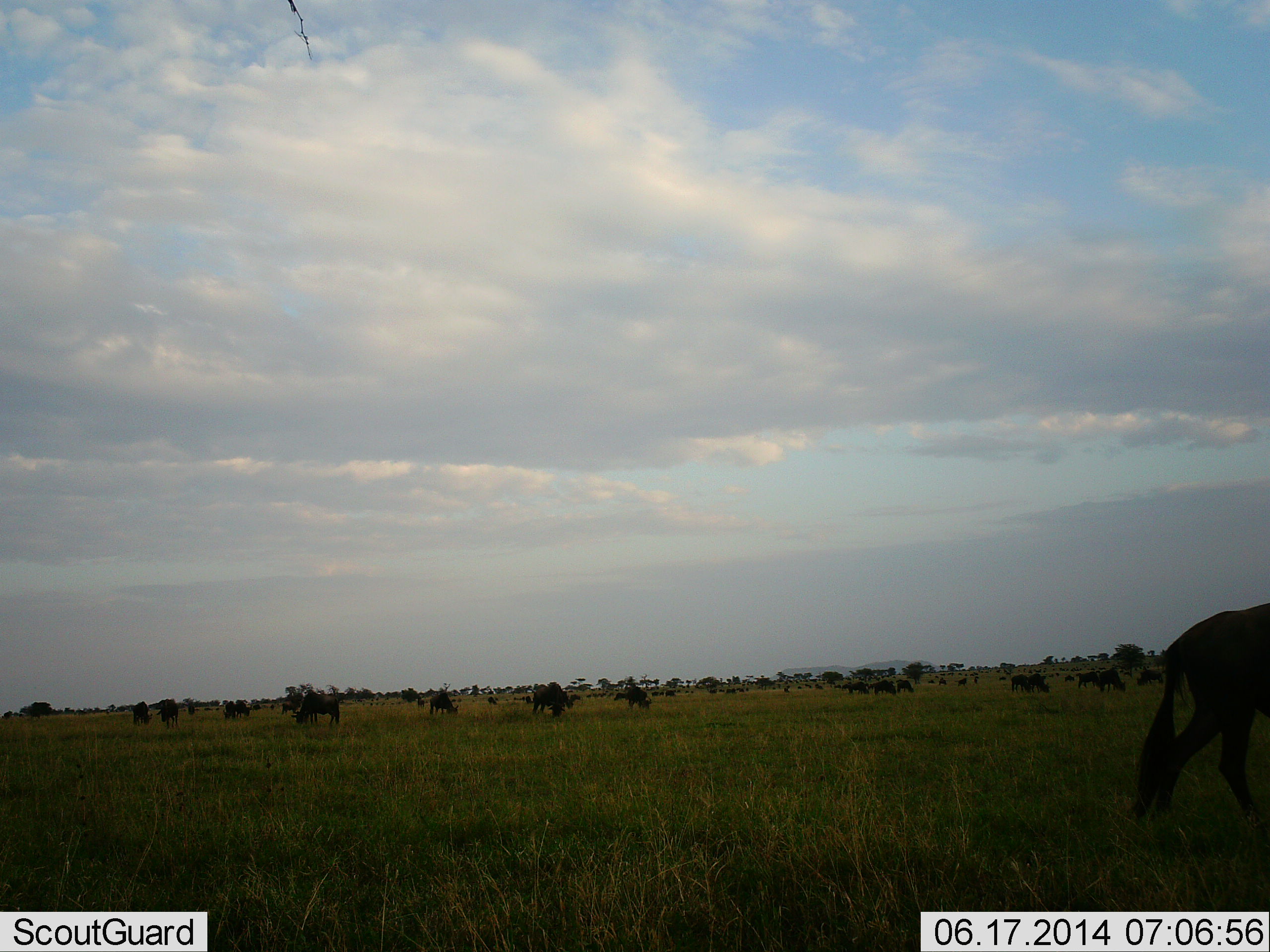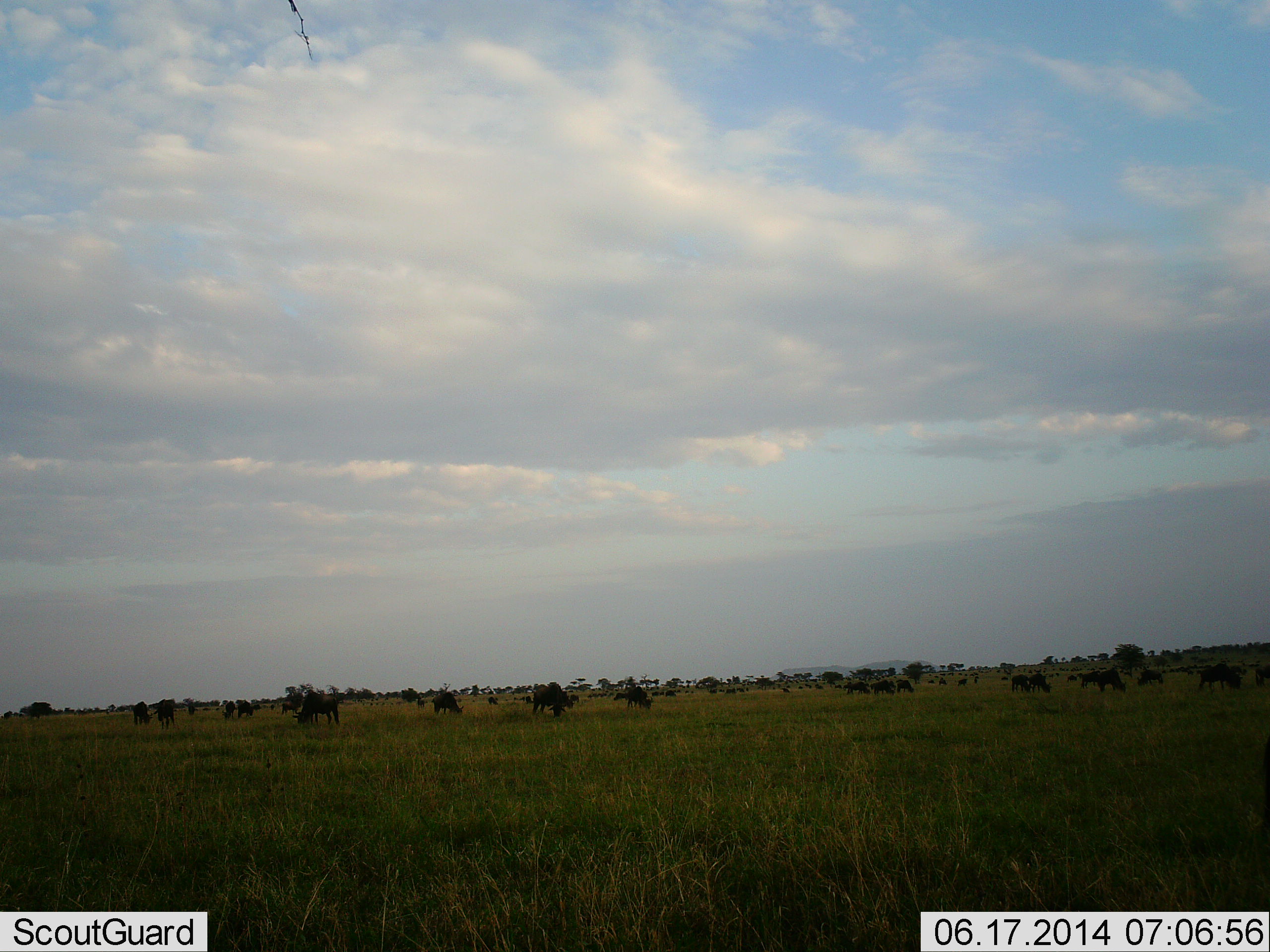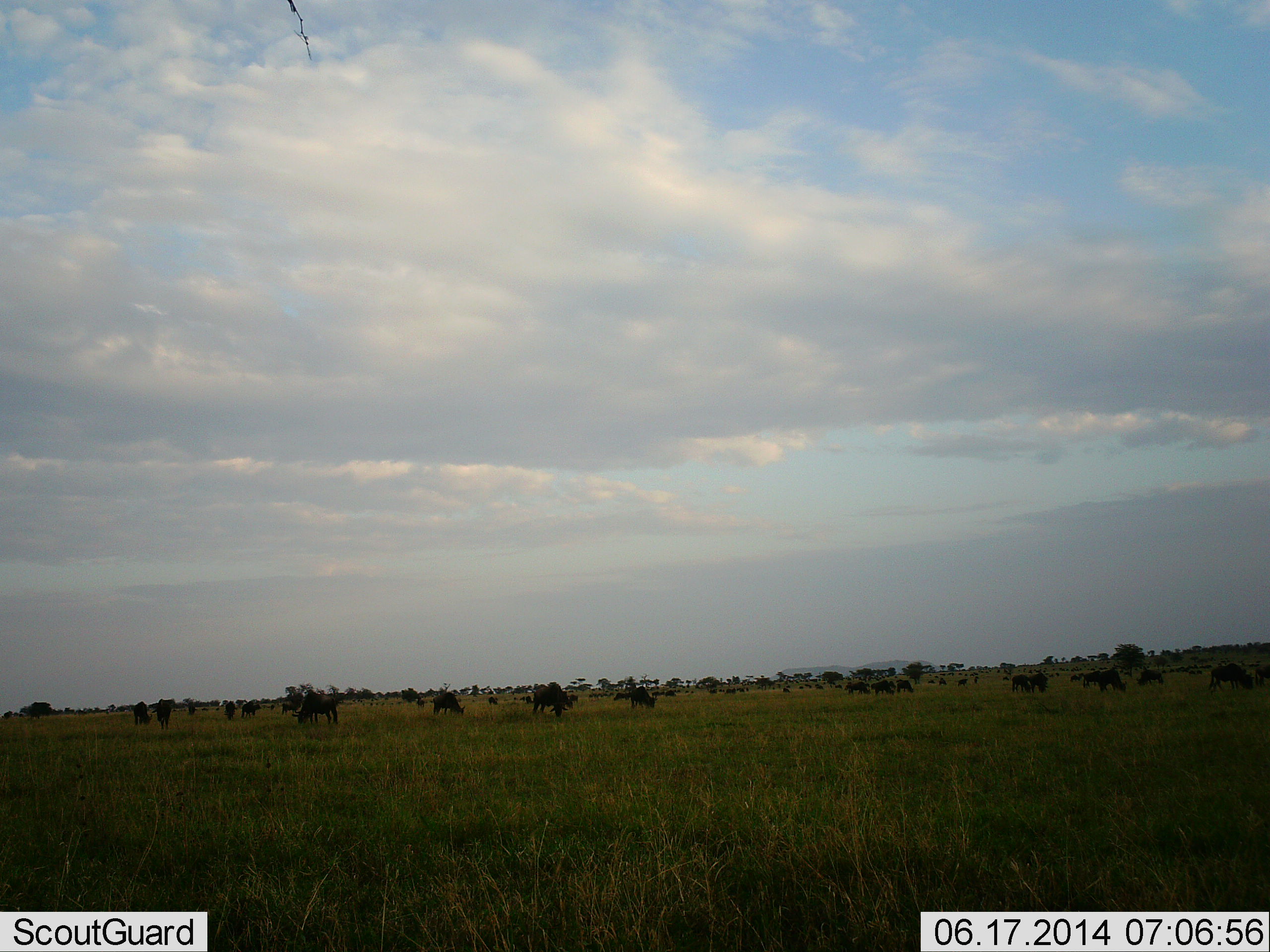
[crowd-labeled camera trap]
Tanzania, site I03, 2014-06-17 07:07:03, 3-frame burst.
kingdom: Animalia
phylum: Chordata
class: Mammalia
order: Artiodactyla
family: Bovidae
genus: Connochaetes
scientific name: Connochaetes taurinus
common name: blue wildebeest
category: wildebeest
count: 11-50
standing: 45%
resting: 0%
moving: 55%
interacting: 0%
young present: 0%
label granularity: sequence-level